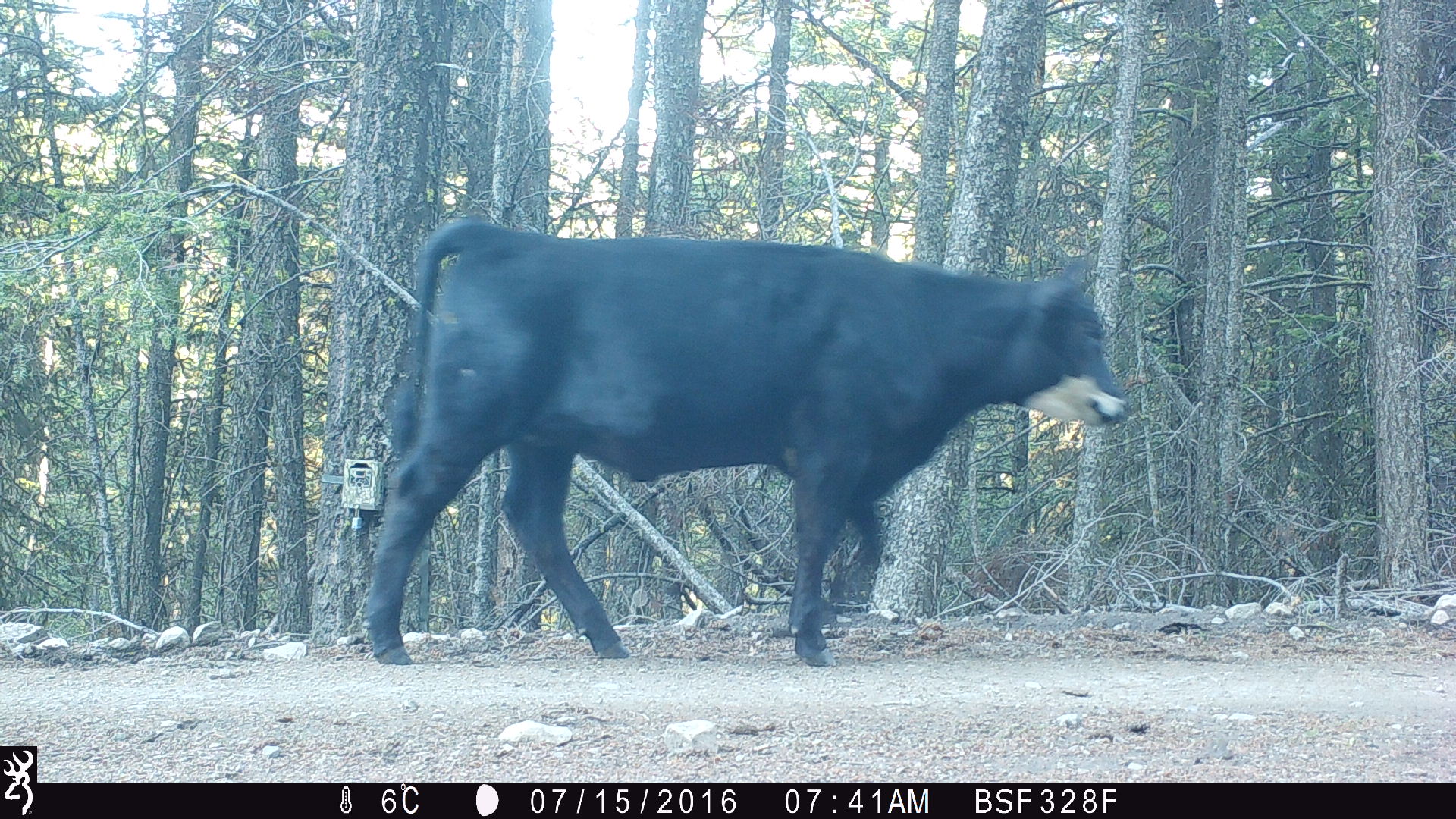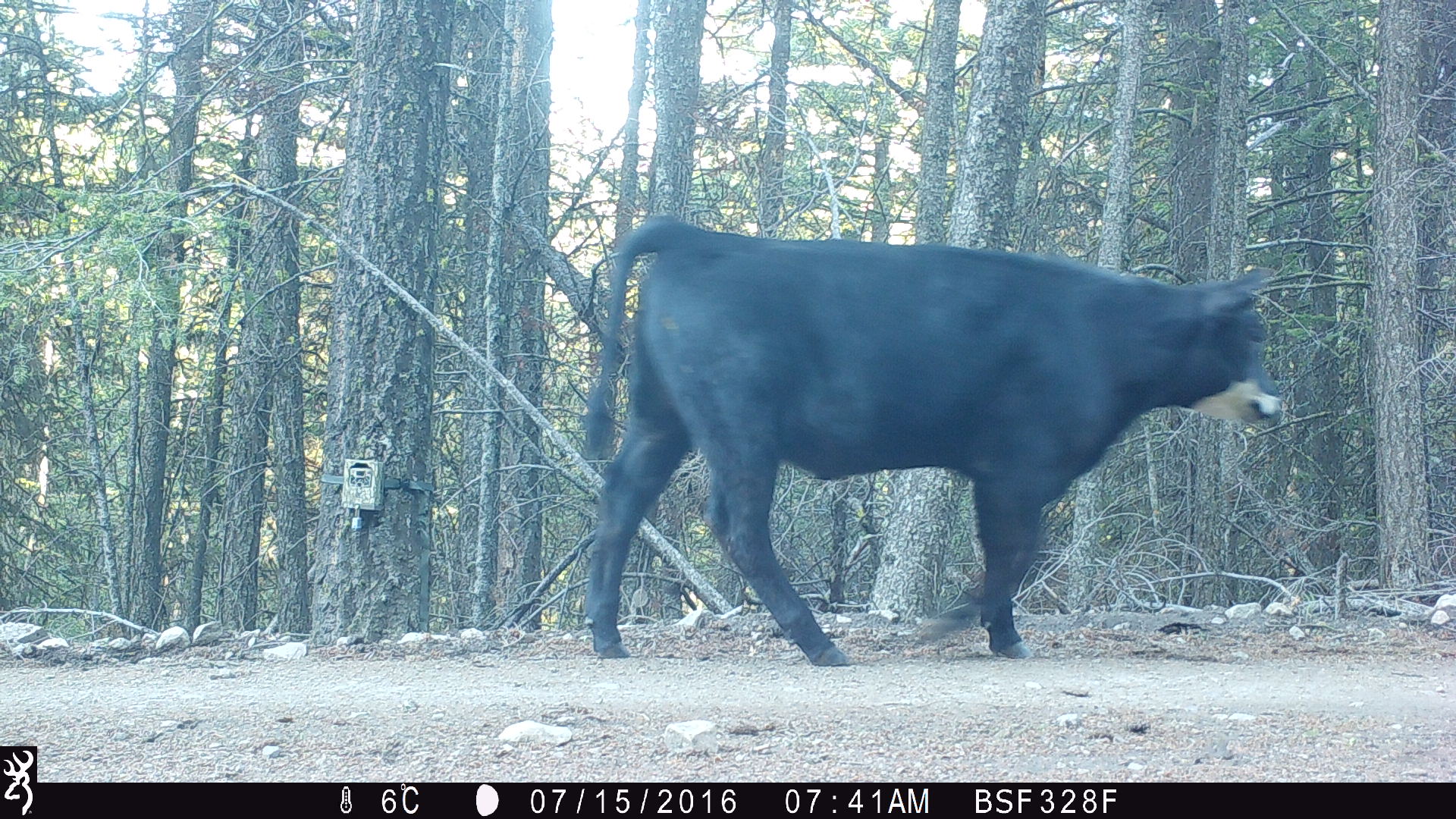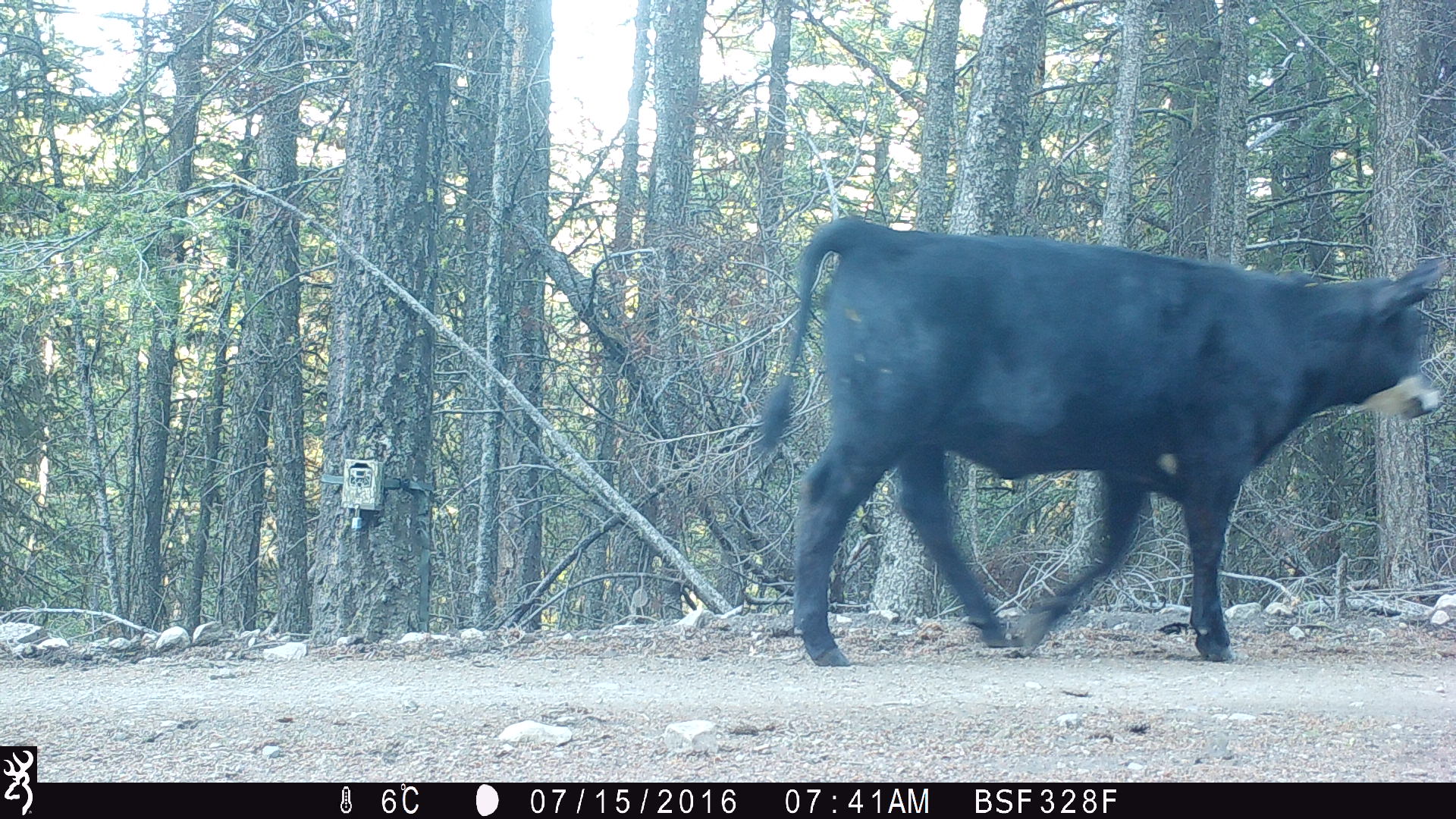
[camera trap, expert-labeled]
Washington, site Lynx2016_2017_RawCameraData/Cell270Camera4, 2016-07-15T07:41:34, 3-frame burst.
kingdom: Animalia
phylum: Chordata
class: Mammalia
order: Artiodactyla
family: Bovidae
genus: Bos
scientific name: Bos taurus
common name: domestic cattle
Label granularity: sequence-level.